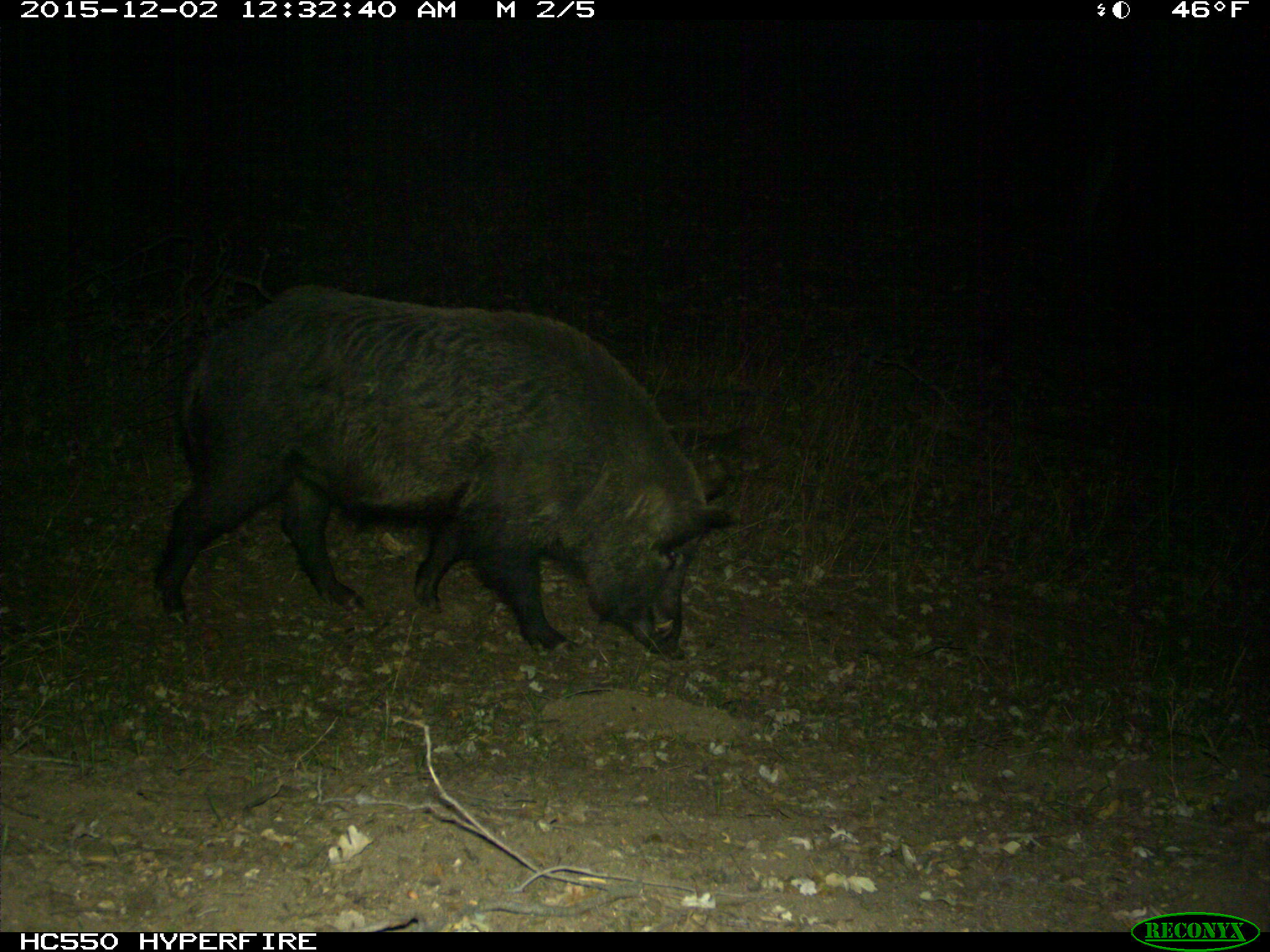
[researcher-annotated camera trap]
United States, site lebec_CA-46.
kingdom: Animalia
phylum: Chordata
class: Mammalia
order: Artiodactyla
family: Suidae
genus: Sus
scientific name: Sus scrofa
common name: wild boar